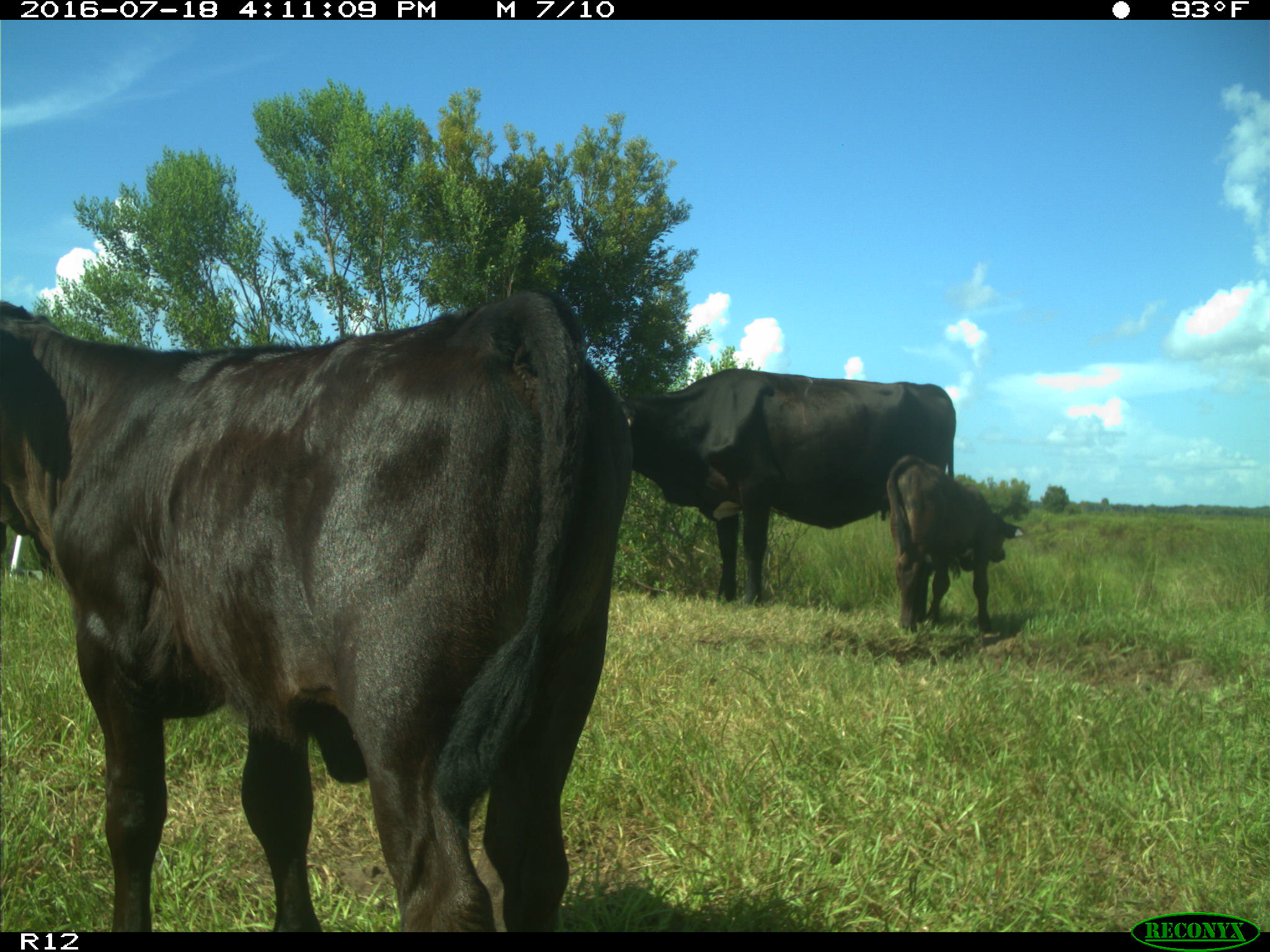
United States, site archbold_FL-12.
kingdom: Animalia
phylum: Chordata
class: Mammalia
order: Artiodactyla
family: Bovidae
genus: Bos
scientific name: Bos taurus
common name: domestic cow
Bos taurus (domestic cow).